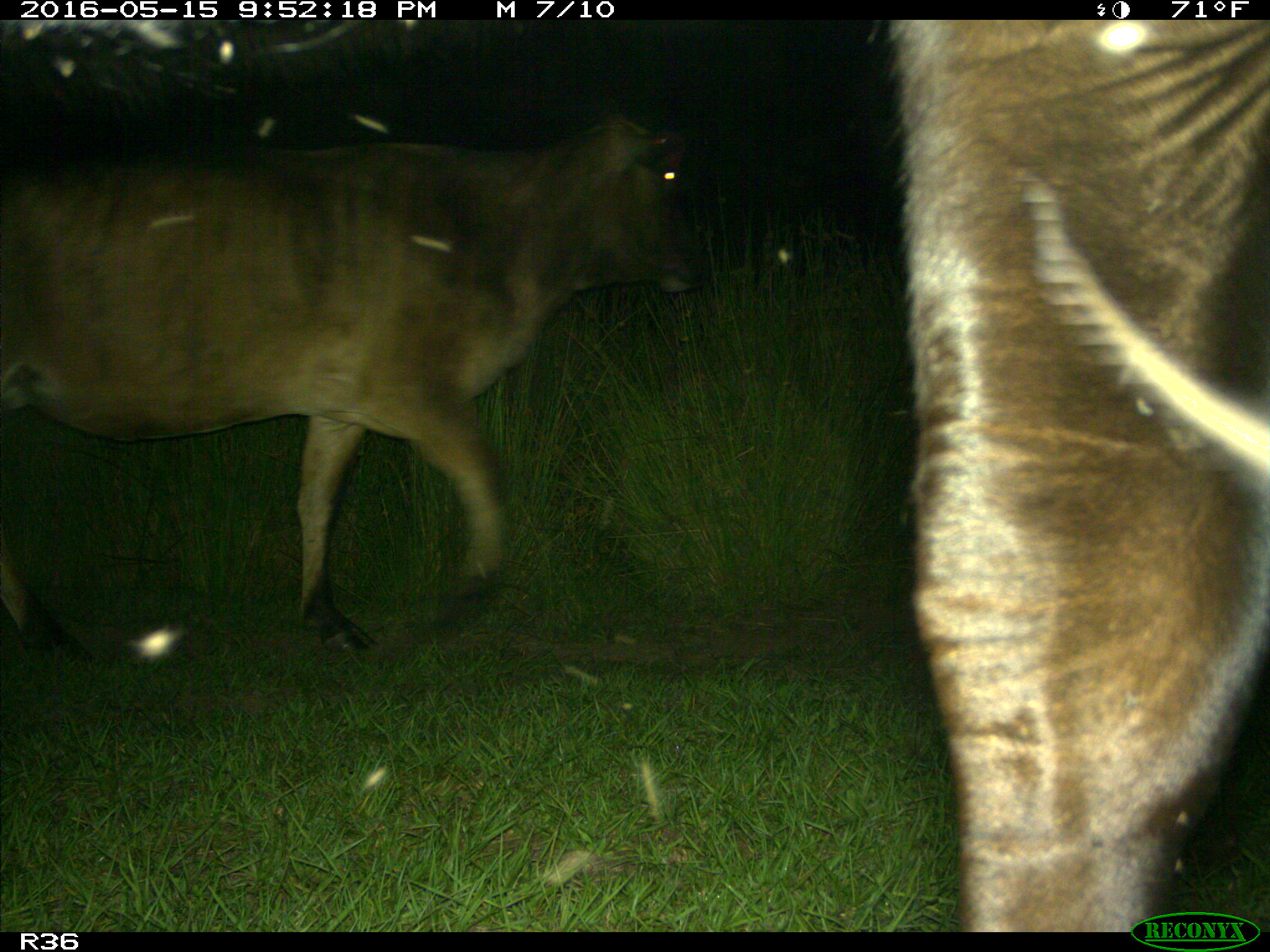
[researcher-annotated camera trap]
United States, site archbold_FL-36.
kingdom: Animalia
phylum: Chordata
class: Mammalia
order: Artiodactyla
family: Bovidae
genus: Bos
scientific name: Bos taurus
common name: domestic cow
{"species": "Bos taurus (domestic cow)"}